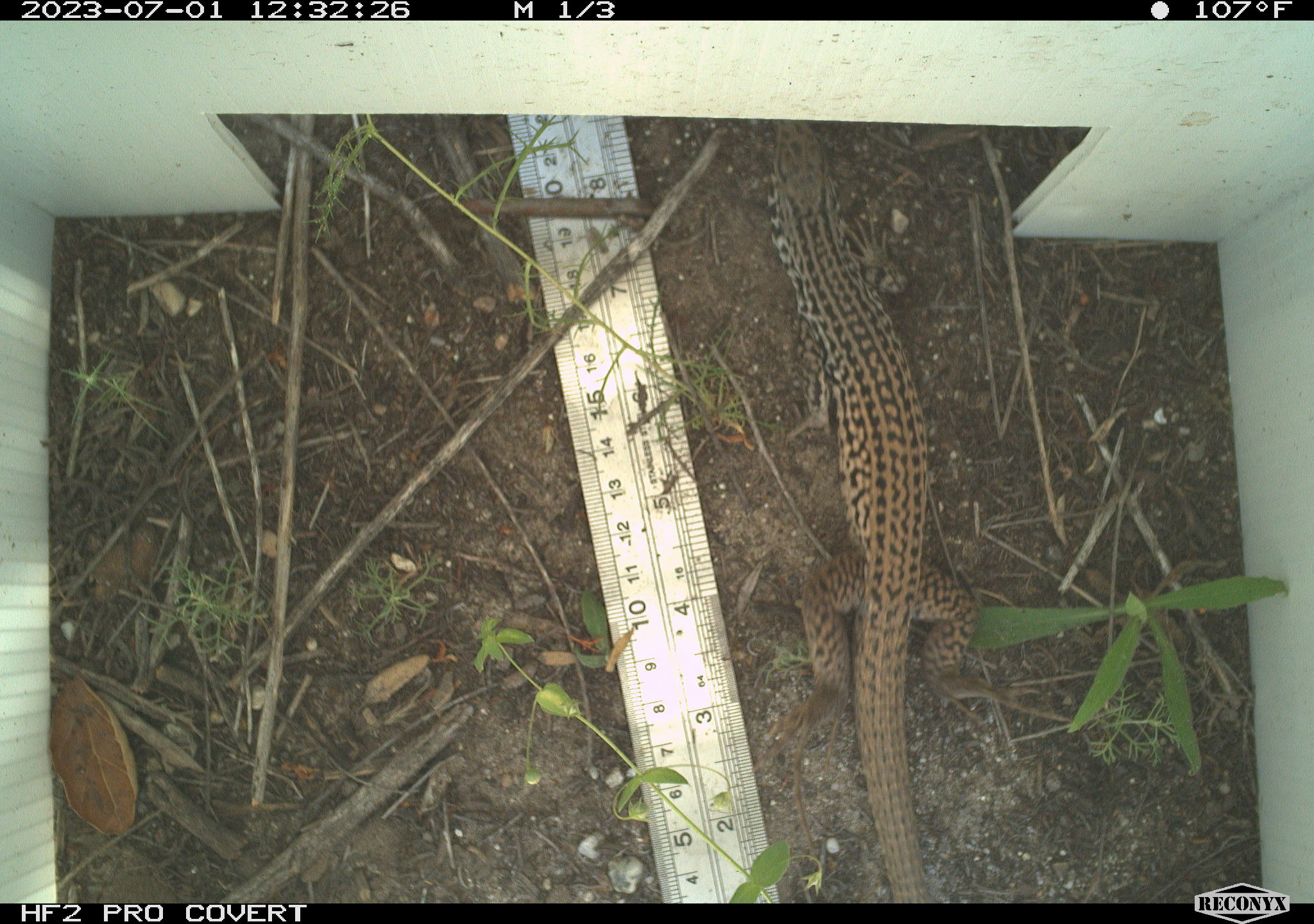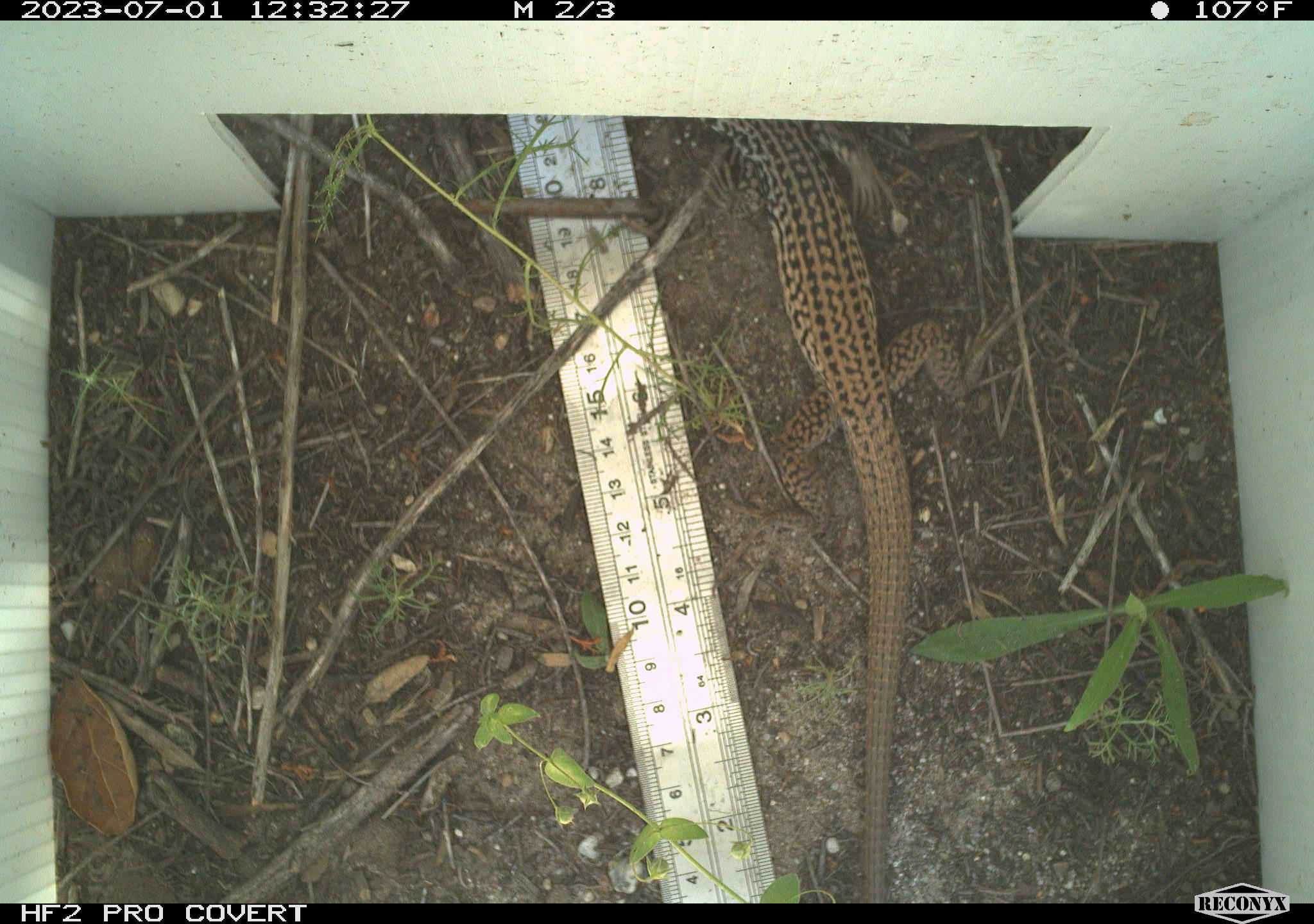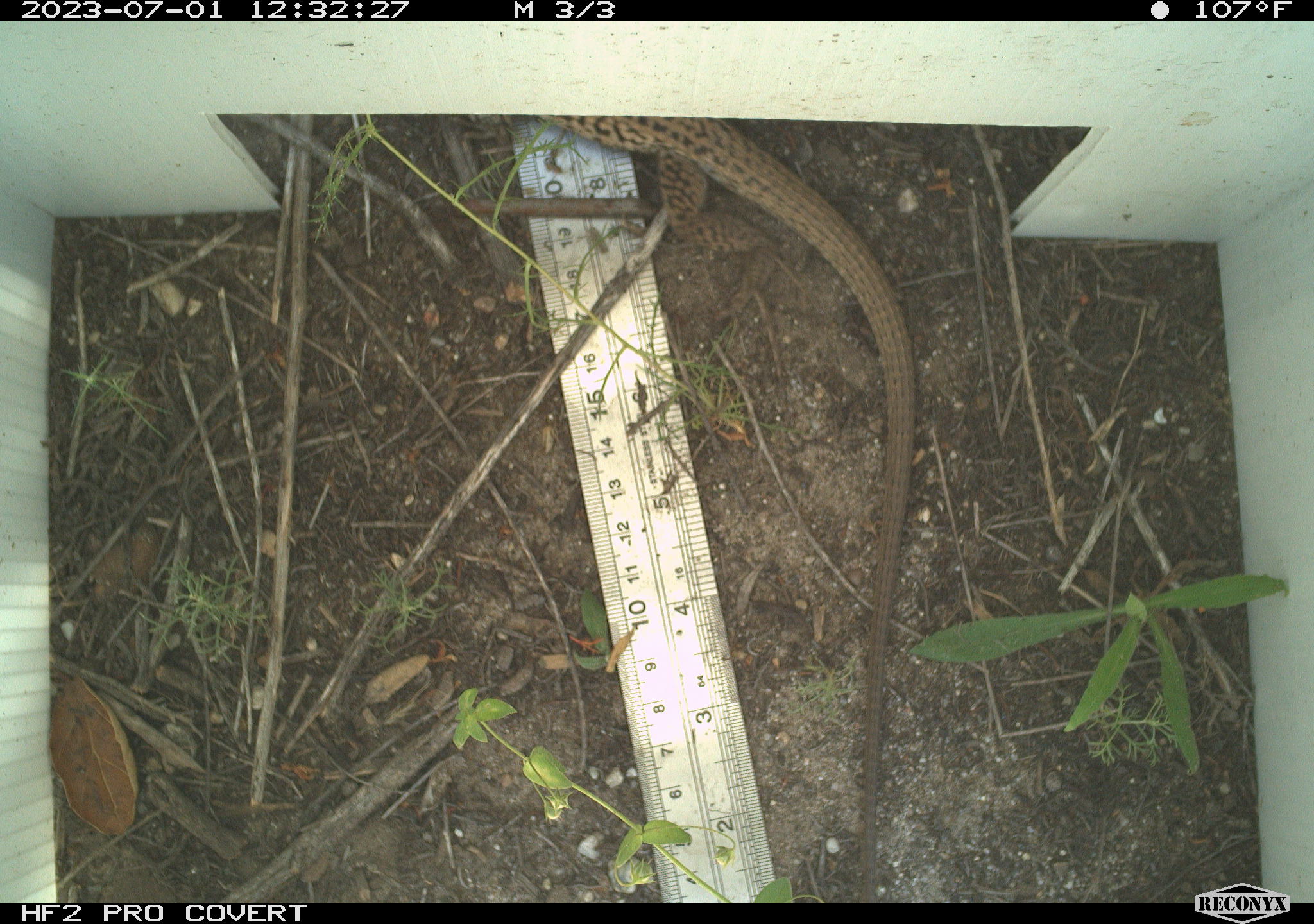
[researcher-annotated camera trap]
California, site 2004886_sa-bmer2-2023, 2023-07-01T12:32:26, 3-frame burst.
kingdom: Animalia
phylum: Chordata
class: Reptilia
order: Squamata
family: Teiidae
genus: Aspidoscelis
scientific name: Aspidoscelis tigris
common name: western whiptail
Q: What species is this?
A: Western whiptail (Aspidoscelis tigris).